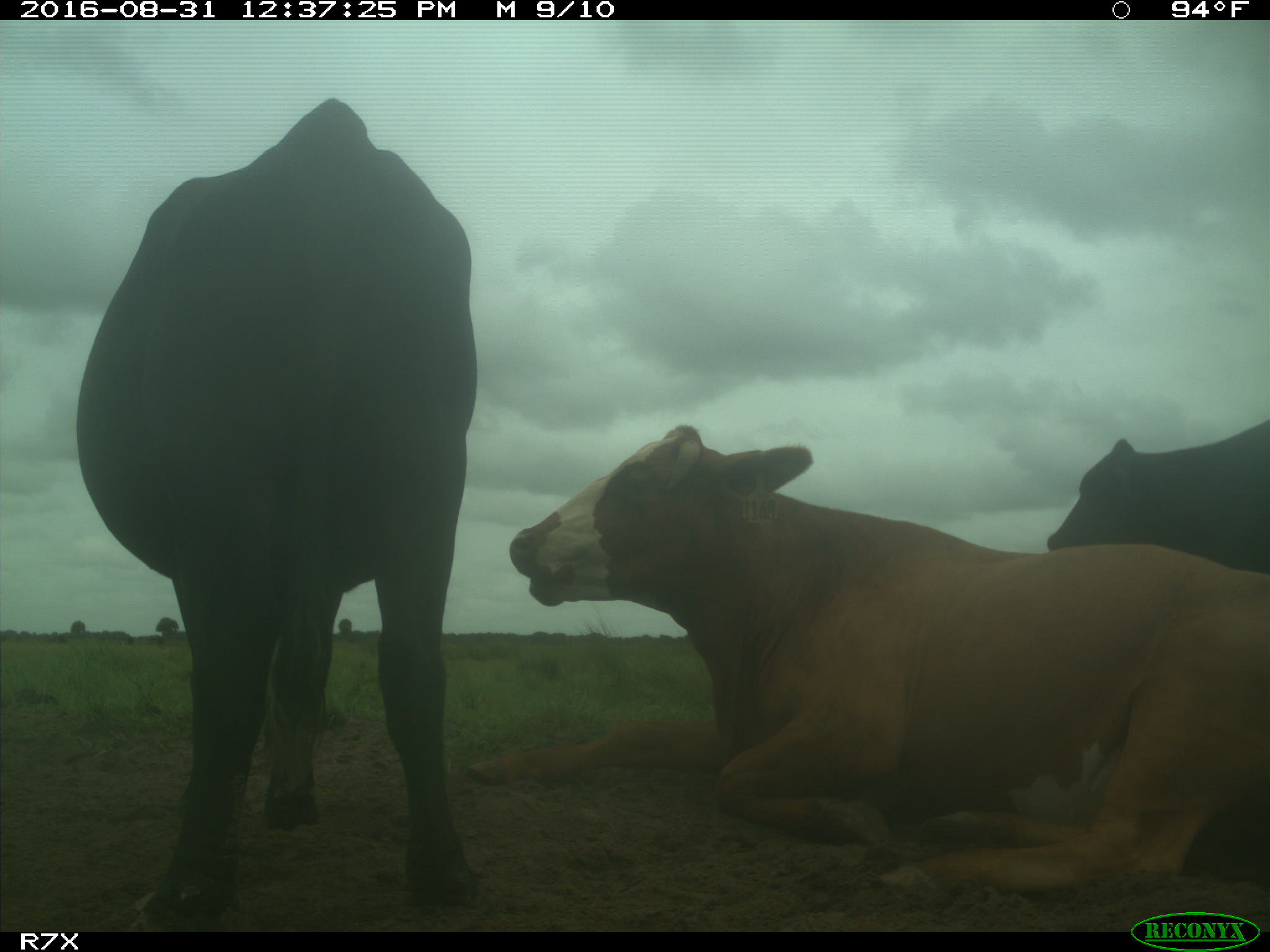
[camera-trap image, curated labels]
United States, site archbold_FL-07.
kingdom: Animalia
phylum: Chordata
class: Mammalia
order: Artiodactyla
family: Bovidae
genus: Bos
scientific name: Bos taurus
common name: domestic cow